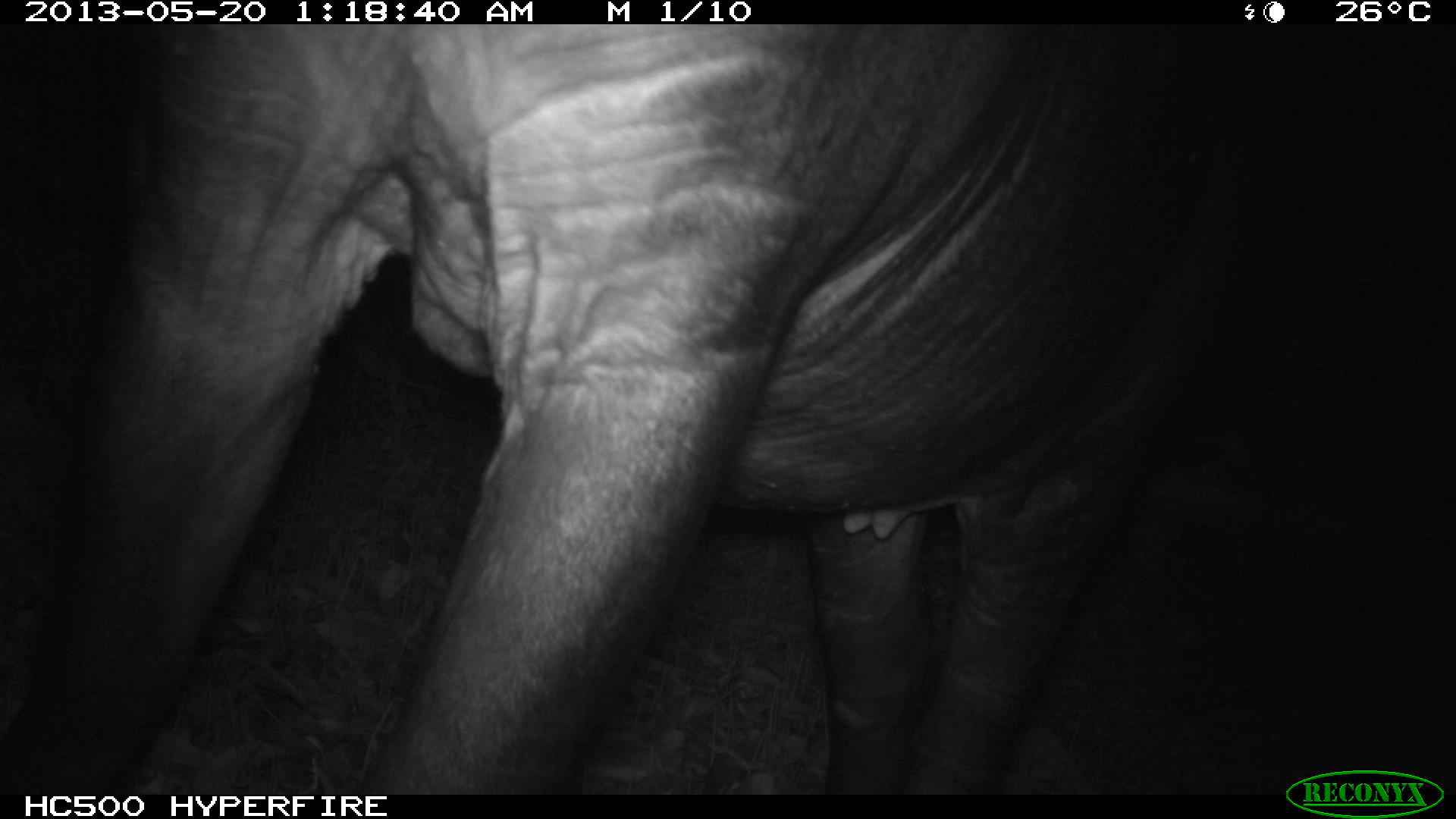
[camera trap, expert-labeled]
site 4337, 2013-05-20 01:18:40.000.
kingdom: Animalia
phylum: Chordata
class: Mammalia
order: Perissodactyla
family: Tapiridae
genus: Tapirus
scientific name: Tapirus bairdii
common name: baird's tapir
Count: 1.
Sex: female.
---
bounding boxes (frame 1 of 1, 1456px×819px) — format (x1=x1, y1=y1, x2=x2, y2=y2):
tapirus bairdii: (x1=0, y1=24, x2=1270, y2=793)